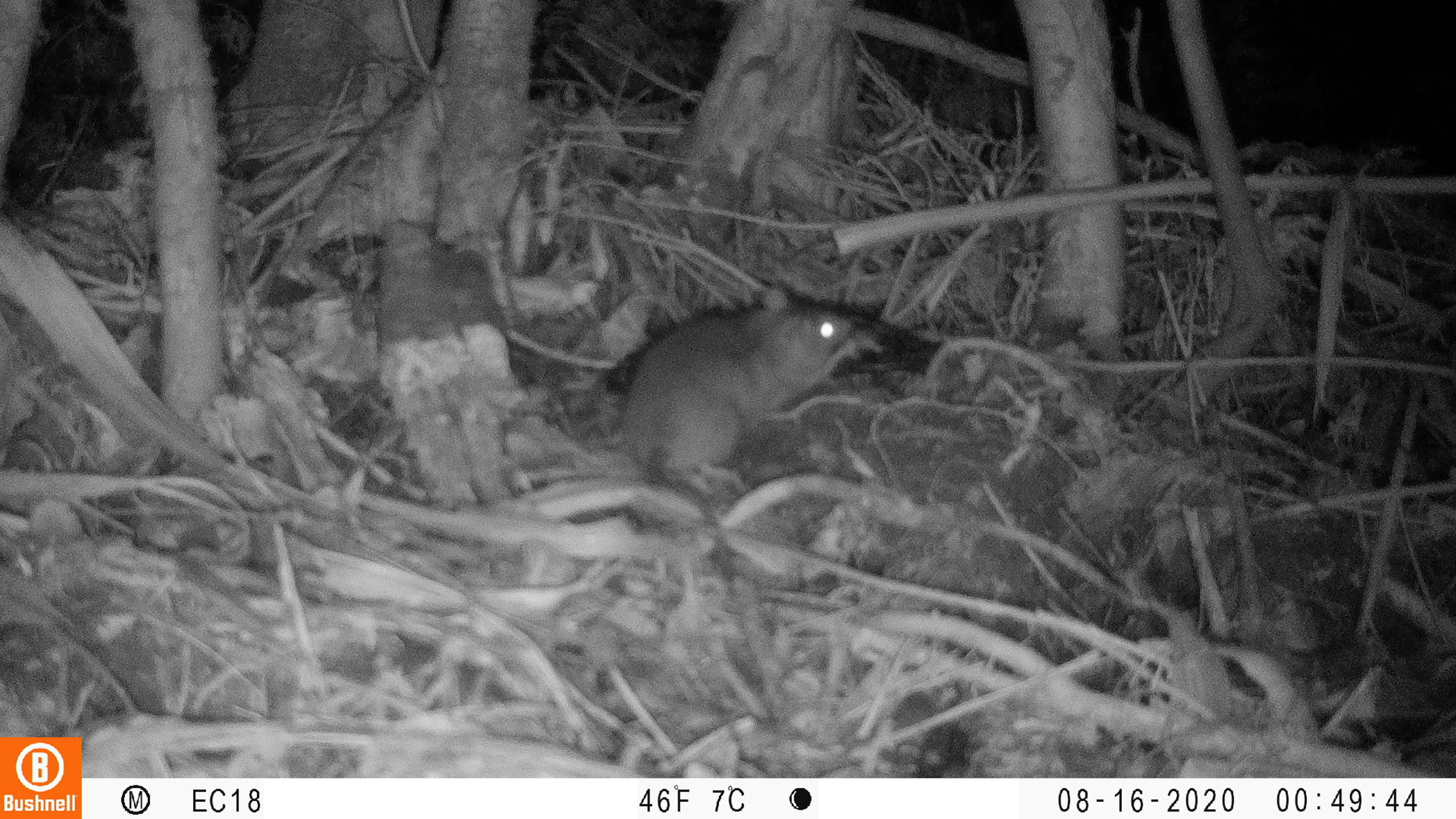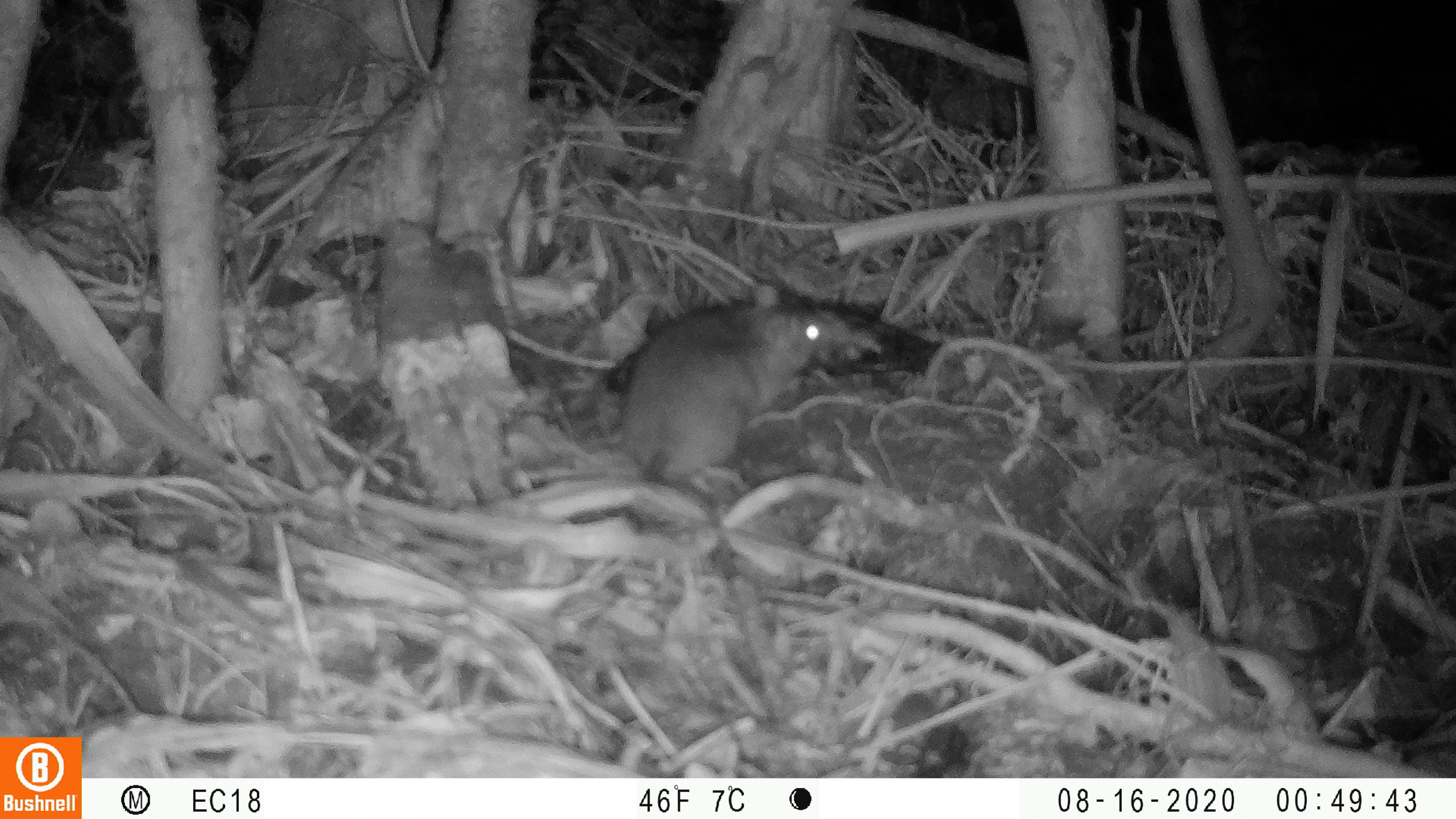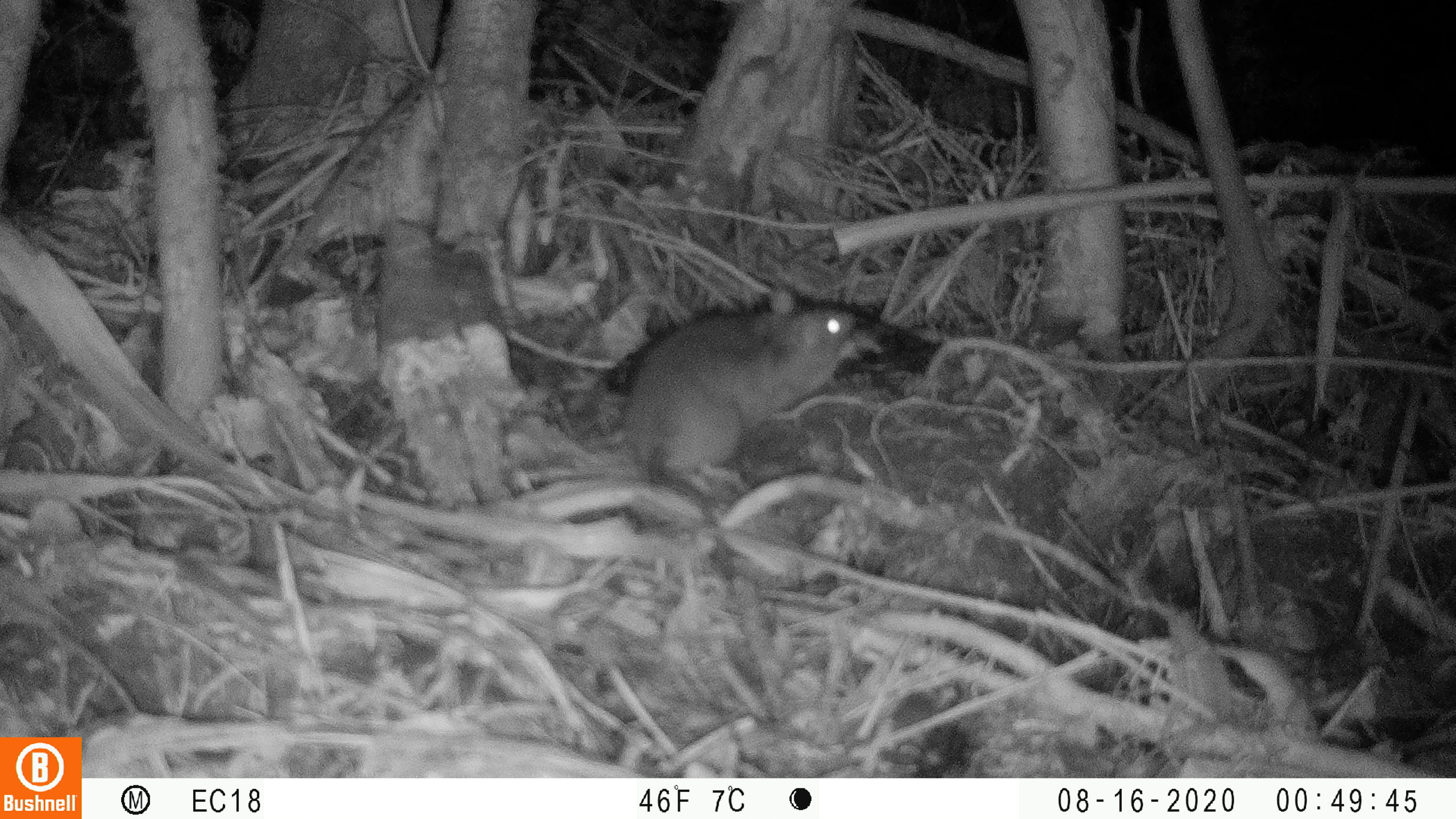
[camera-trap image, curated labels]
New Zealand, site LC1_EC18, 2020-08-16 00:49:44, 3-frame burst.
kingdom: Animalia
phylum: Chordata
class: Mammalia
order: Rodentia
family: Muridae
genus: Rattus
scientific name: Rattus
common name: rat